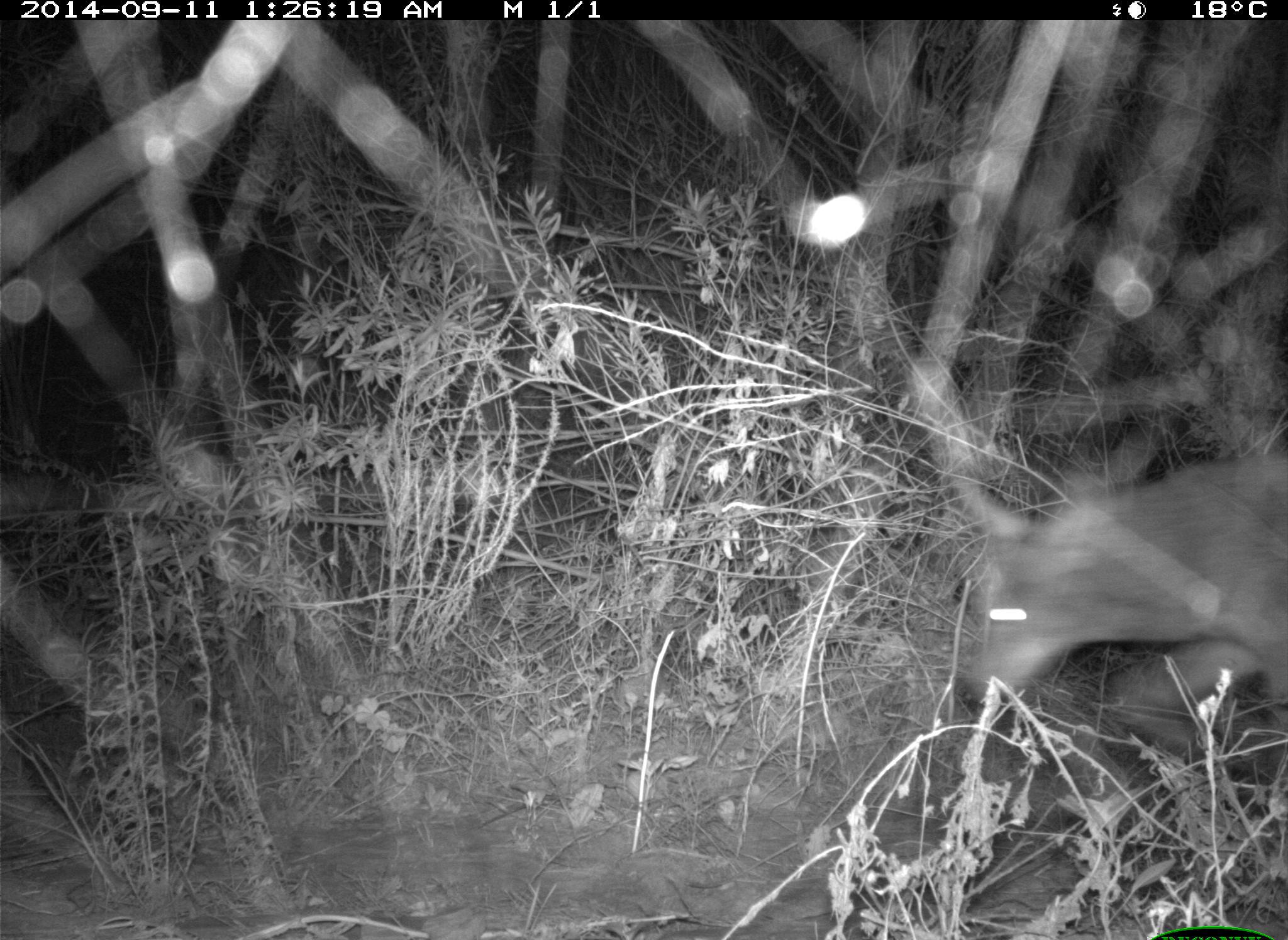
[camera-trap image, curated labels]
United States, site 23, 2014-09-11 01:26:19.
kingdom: Animalia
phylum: Chordata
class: Mammalia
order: Carnivora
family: Canidae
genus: Canis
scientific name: Canis latrans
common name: coyote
Coyote (Canis latrans).